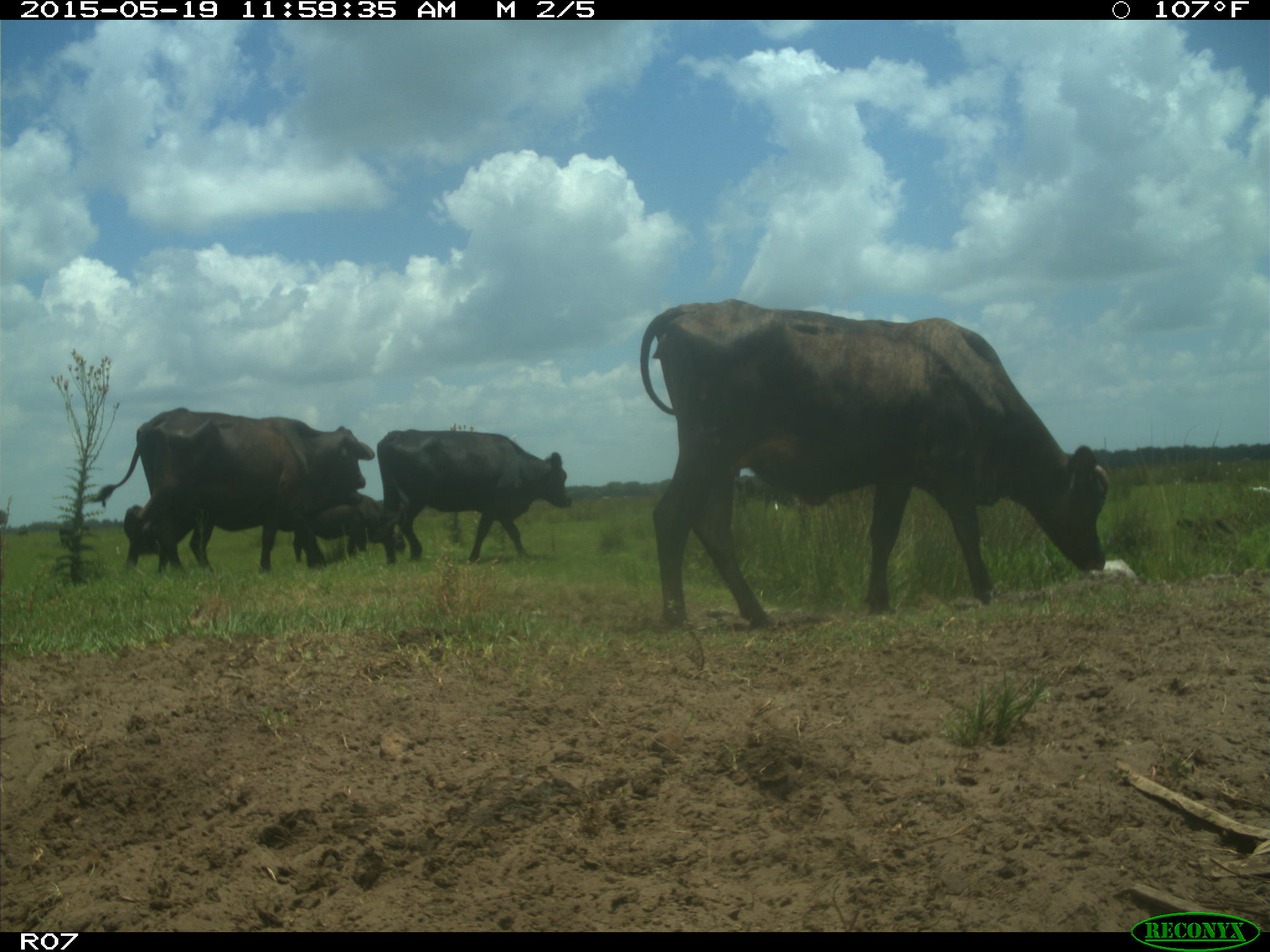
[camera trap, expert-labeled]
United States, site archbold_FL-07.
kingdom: Animalia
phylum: Chordata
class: Mammalia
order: Artiodactyla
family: Bovidae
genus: Bos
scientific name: Bos taurus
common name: domestic cow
Bos taurus (domestic cow).